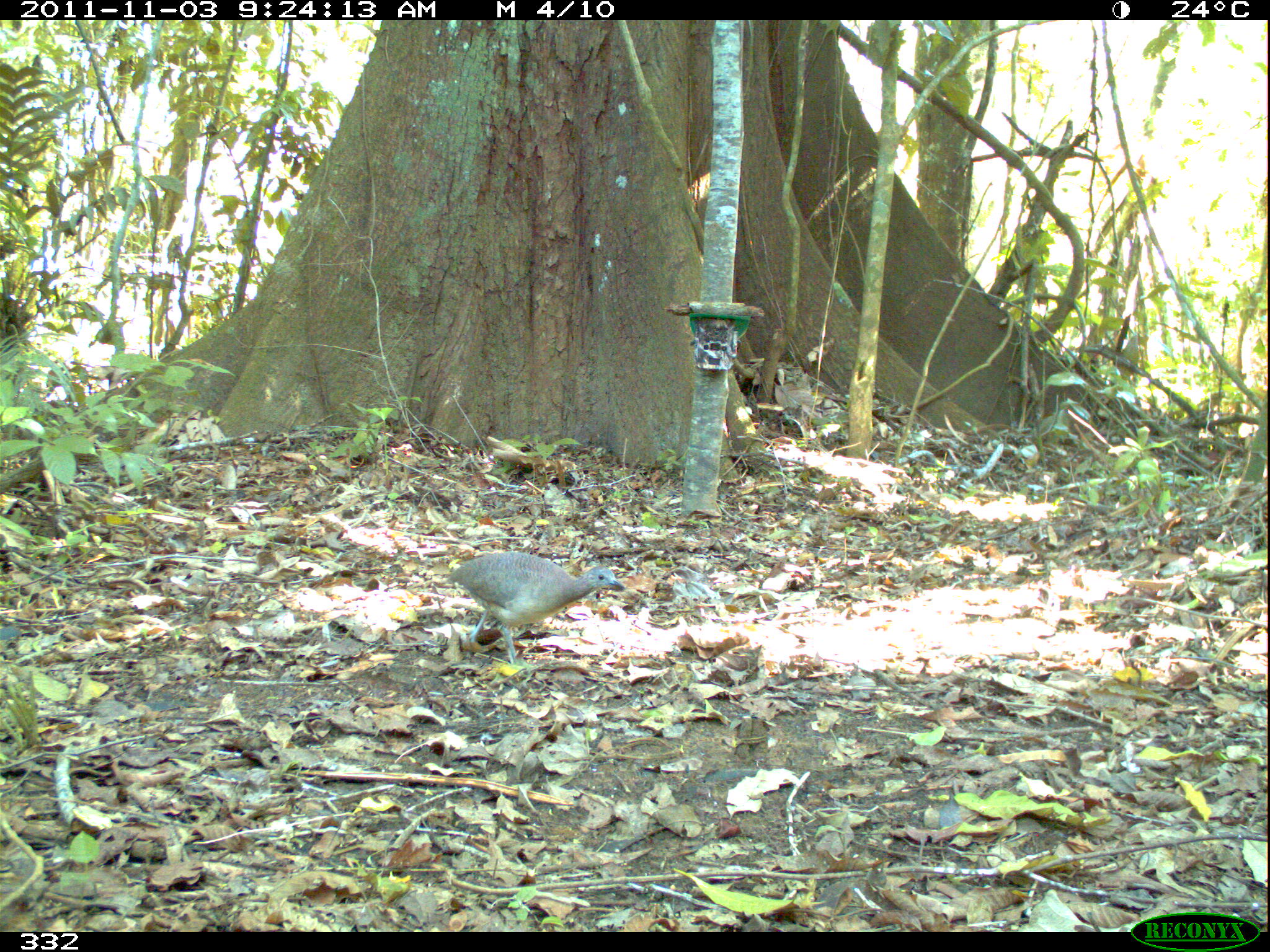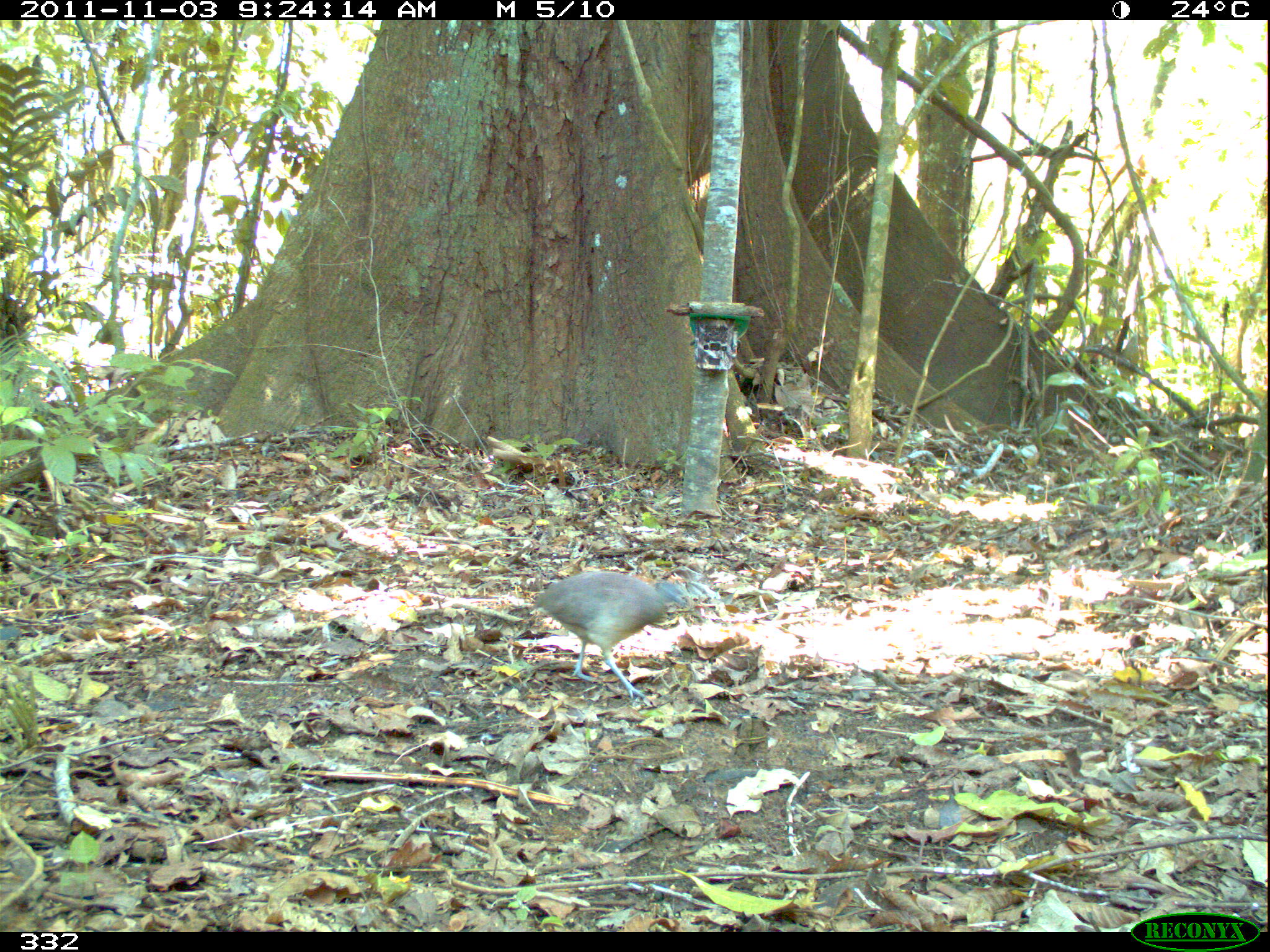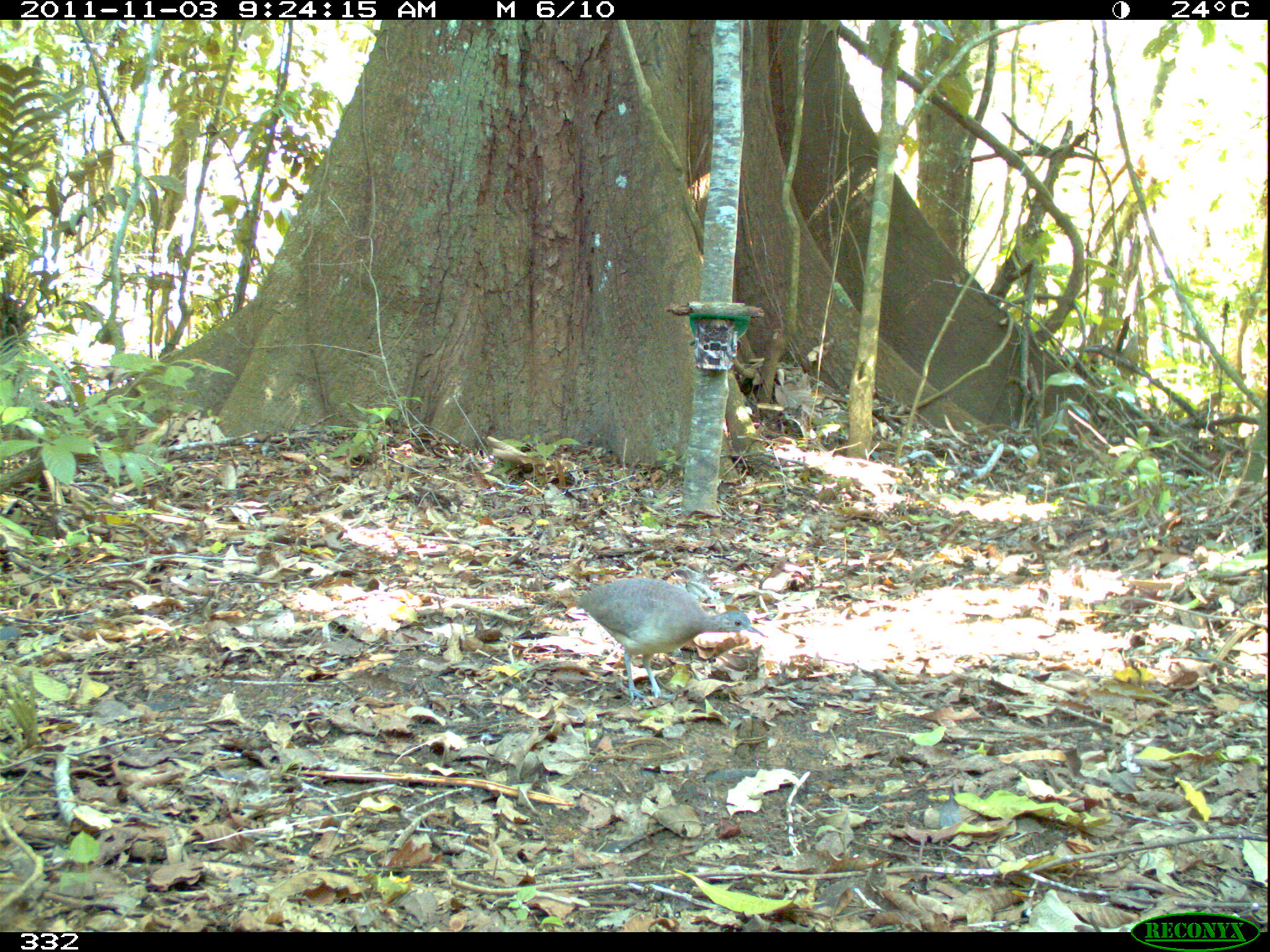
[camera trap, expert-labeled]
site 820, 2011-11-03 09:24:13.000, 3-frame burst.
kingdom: Animalia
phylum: Chordata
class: Aves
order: Tinamiformes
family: Tinamidae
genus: Crypturellus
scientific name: Crypturellus soui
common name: little tinamou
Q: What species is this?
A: Crypturellus soui (little tinamou).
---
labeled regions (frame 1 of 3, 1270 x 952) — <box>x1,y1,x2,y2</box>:
crypturellus soui: <box>443,550,624,666</box>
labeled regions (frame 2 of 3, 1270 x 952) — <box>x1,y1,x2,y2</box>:
crypturellus soui: <box>530,569,694,698</box>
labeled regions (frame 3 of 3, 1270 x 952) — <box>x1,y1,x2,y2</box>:
crypturellus soui: <box>575,575,768,700</box>